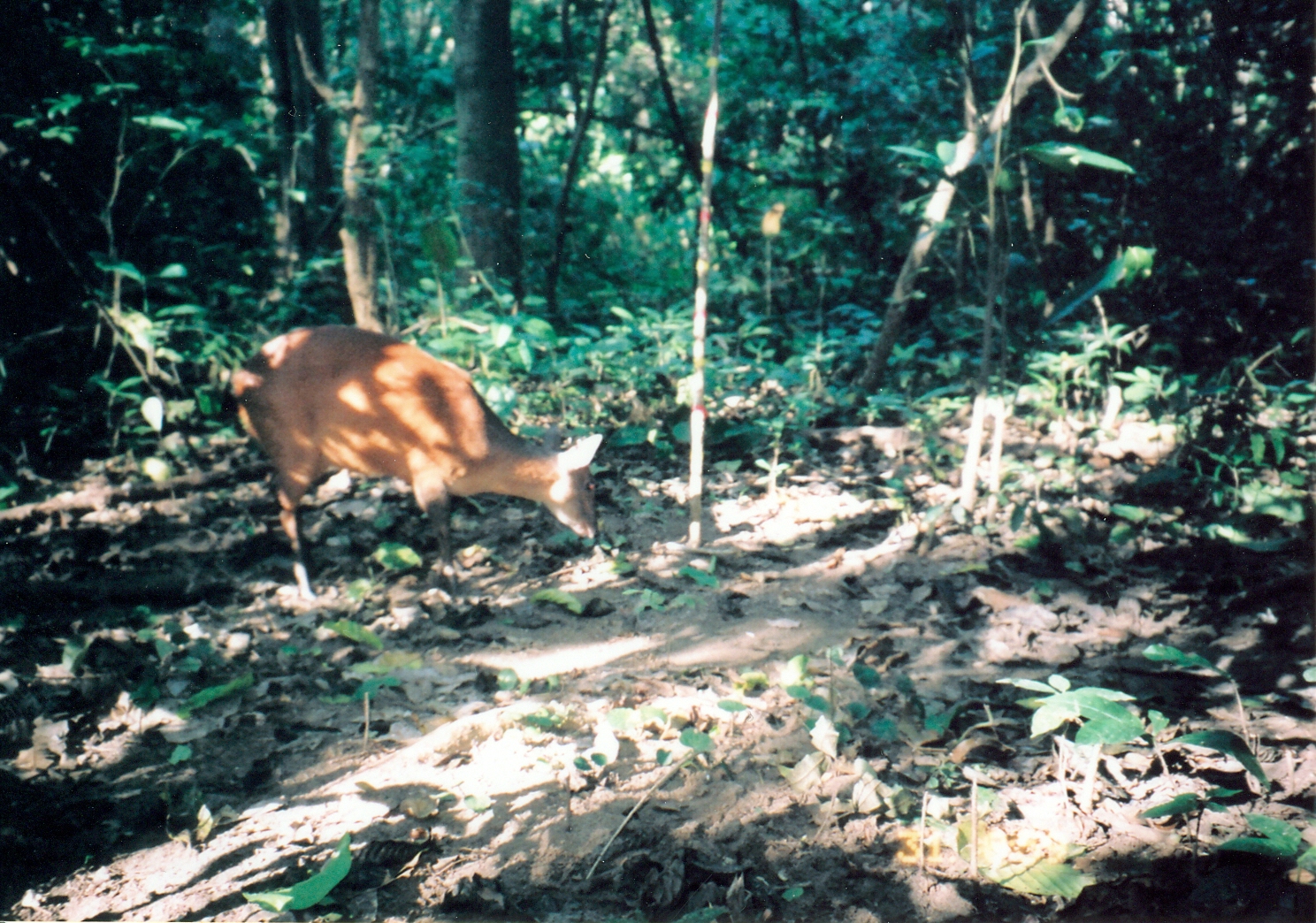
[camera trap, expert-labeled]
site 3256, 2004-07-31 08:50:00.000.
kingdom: Animalia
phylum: Chordata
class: Mammalia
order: Artiodactyla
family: Bovidae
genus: Cephalophus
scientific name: Cephalophus harveyi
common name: harvey's duiker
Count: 1.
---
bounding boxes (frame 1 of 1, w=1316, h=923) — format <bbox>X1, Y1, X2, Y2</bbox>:
cephalophus harveyi: <bbox>218, 325, 601, 601</bbox>